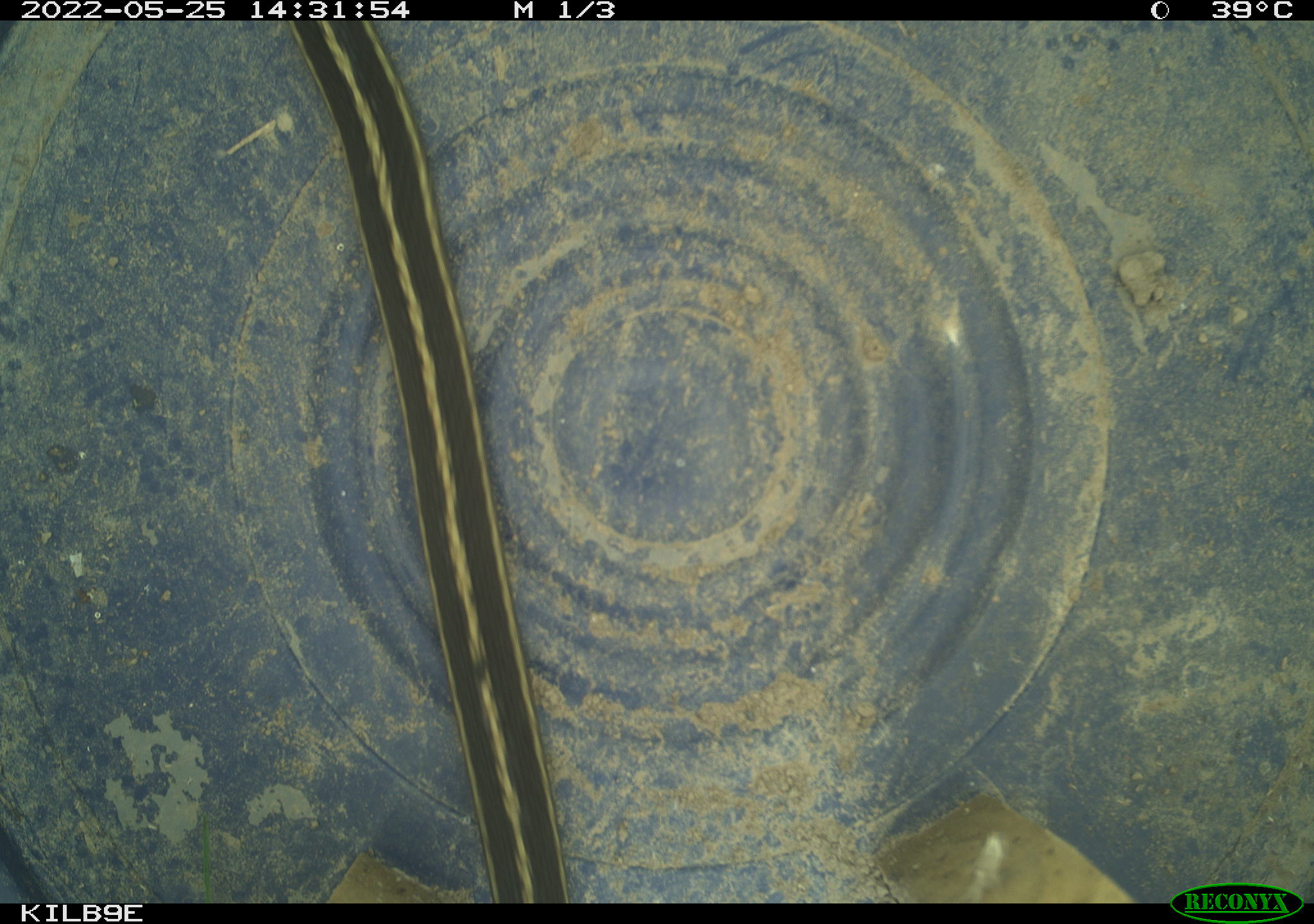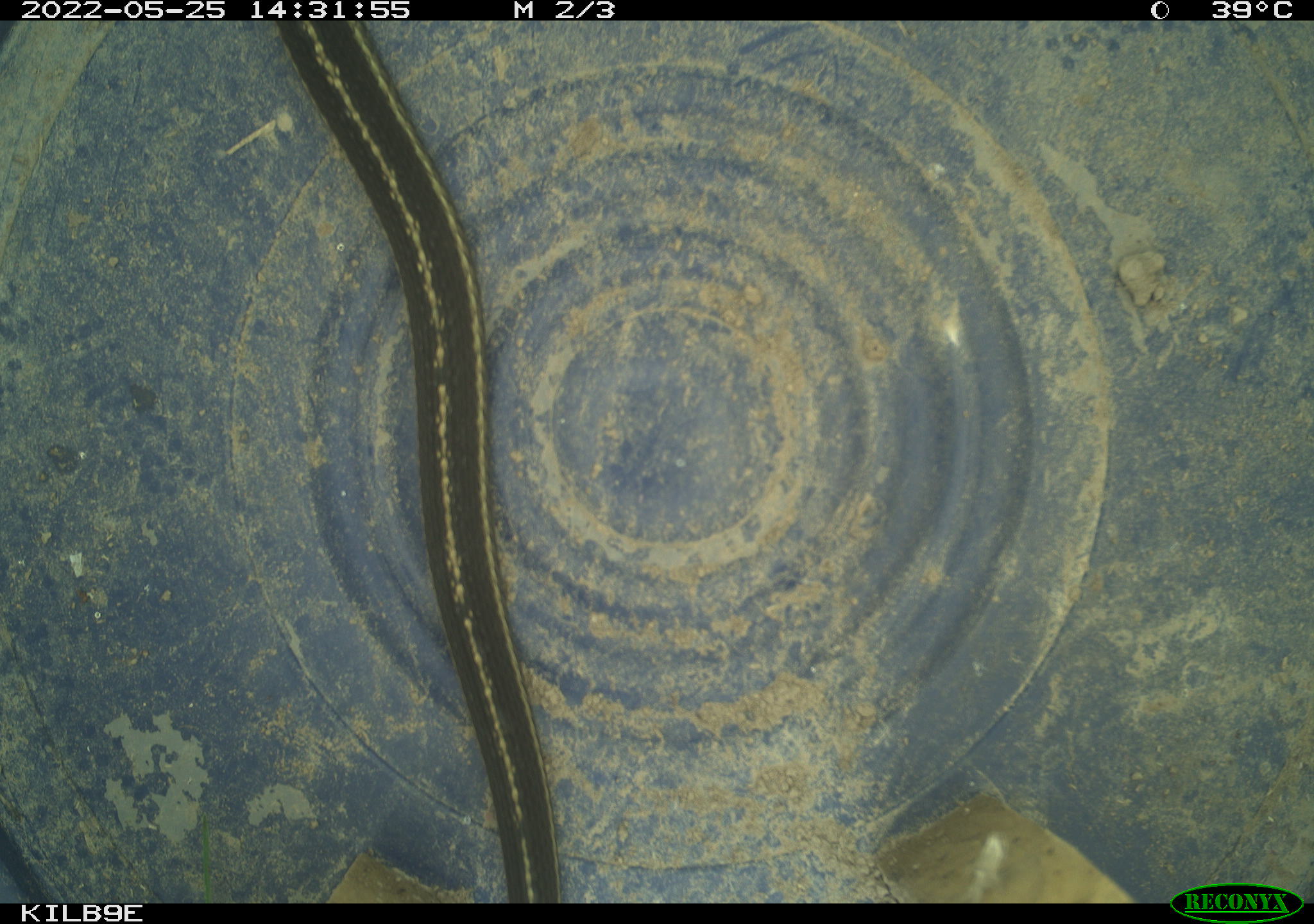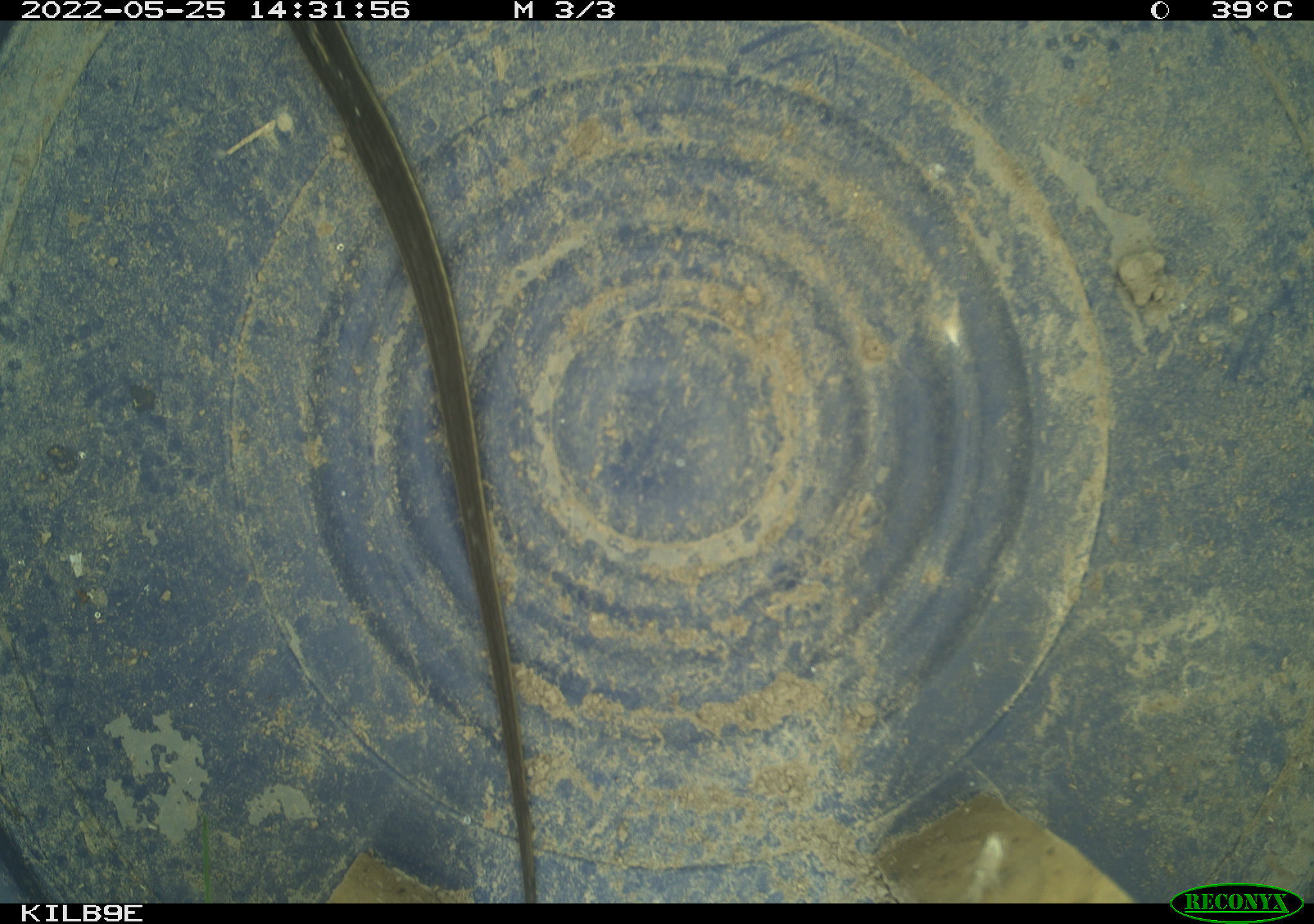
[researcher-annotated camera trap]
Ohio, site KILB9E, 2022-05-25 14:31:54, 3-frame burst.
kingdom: Animalia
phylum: Chordata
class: Reptilia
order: Squamata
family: Colubridae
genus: Thamnophis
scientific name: Thamnophis sirtalis sirtalis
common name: eastern gartersnake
Eastern gartersnake (Thamnophis sirtalis sirtalis).